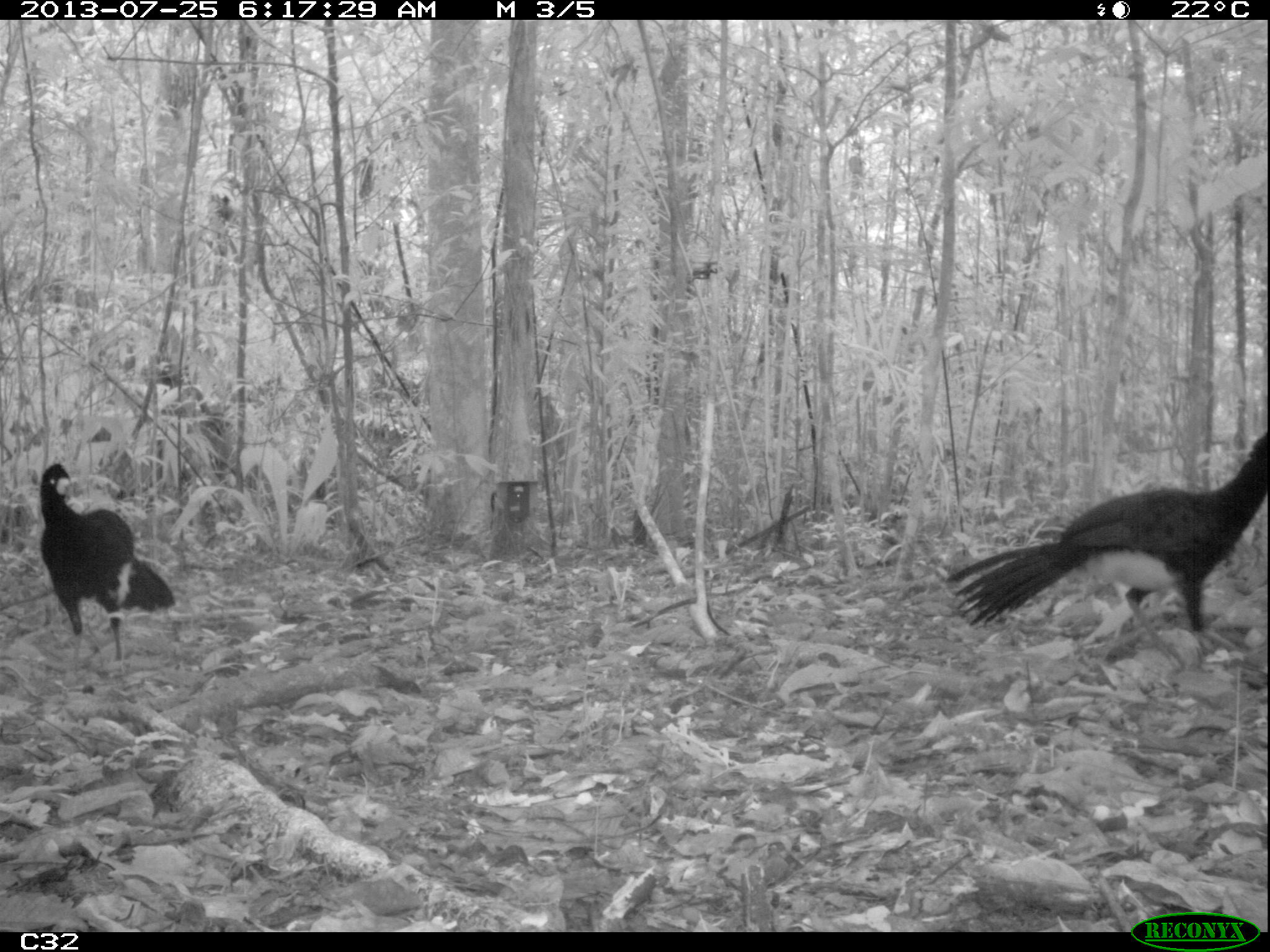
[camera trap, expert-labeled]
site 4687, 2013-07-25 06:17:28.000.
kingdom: Animalia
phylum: Chordata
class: Aves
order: Galliformes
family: Cracidae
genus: Crax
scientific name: Crax alector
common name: black curassow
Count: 2.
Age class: adult.